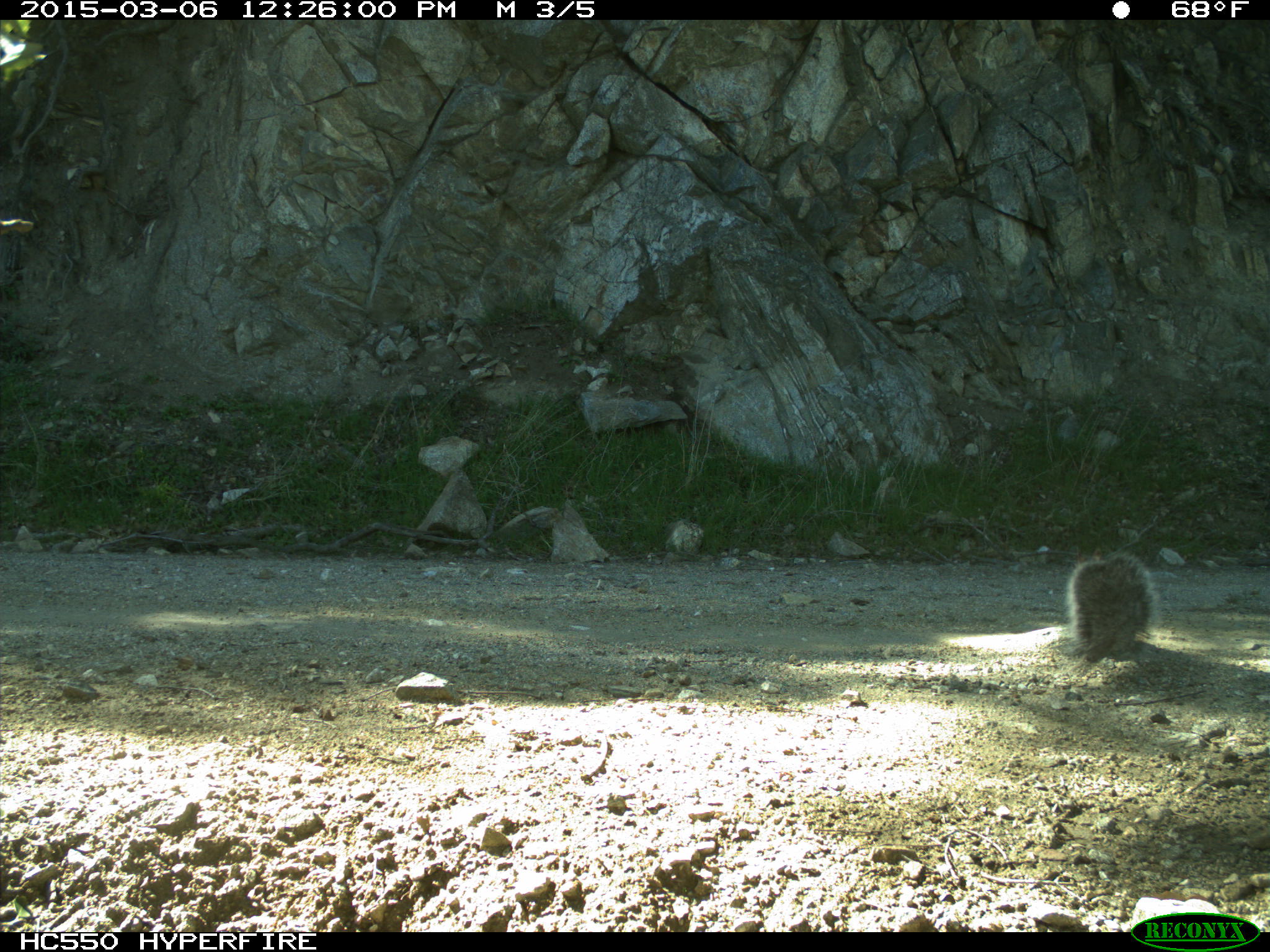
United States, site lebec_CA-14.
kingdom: Animalia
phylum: Chordata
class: Mammalia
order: Rodentia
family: Sciuridae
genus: Sciurus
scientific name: Sciurus carolinensis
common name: eastern gray squirrel